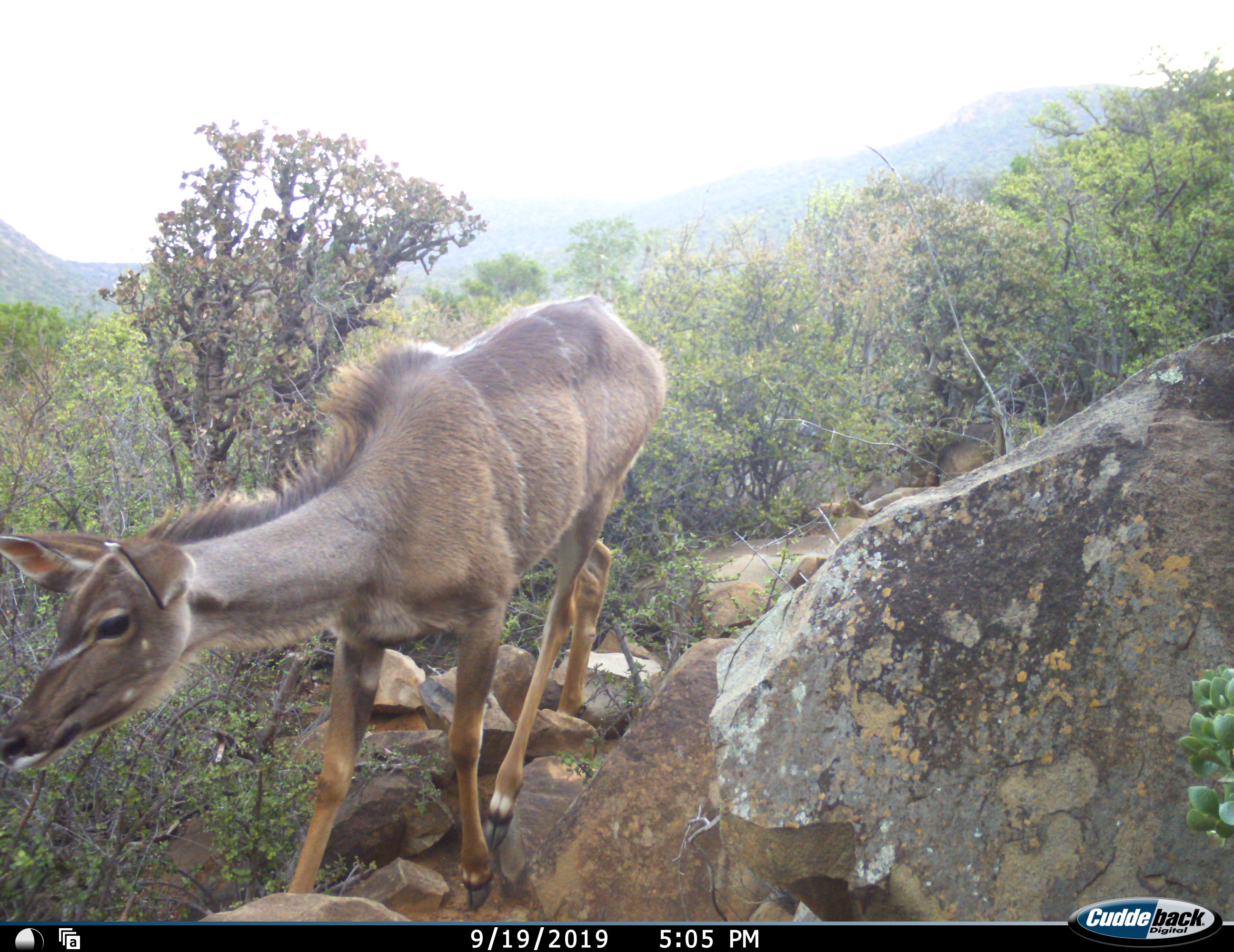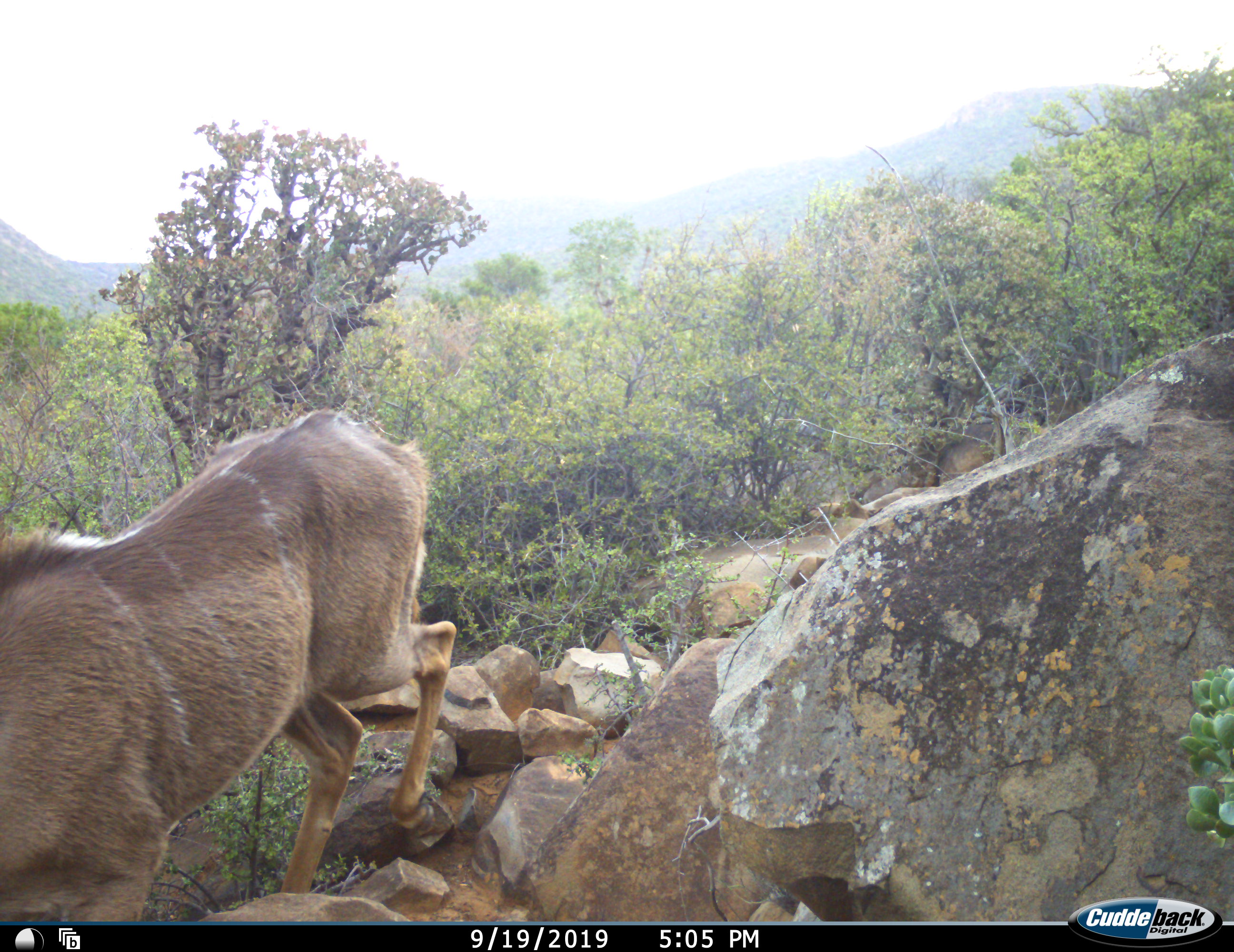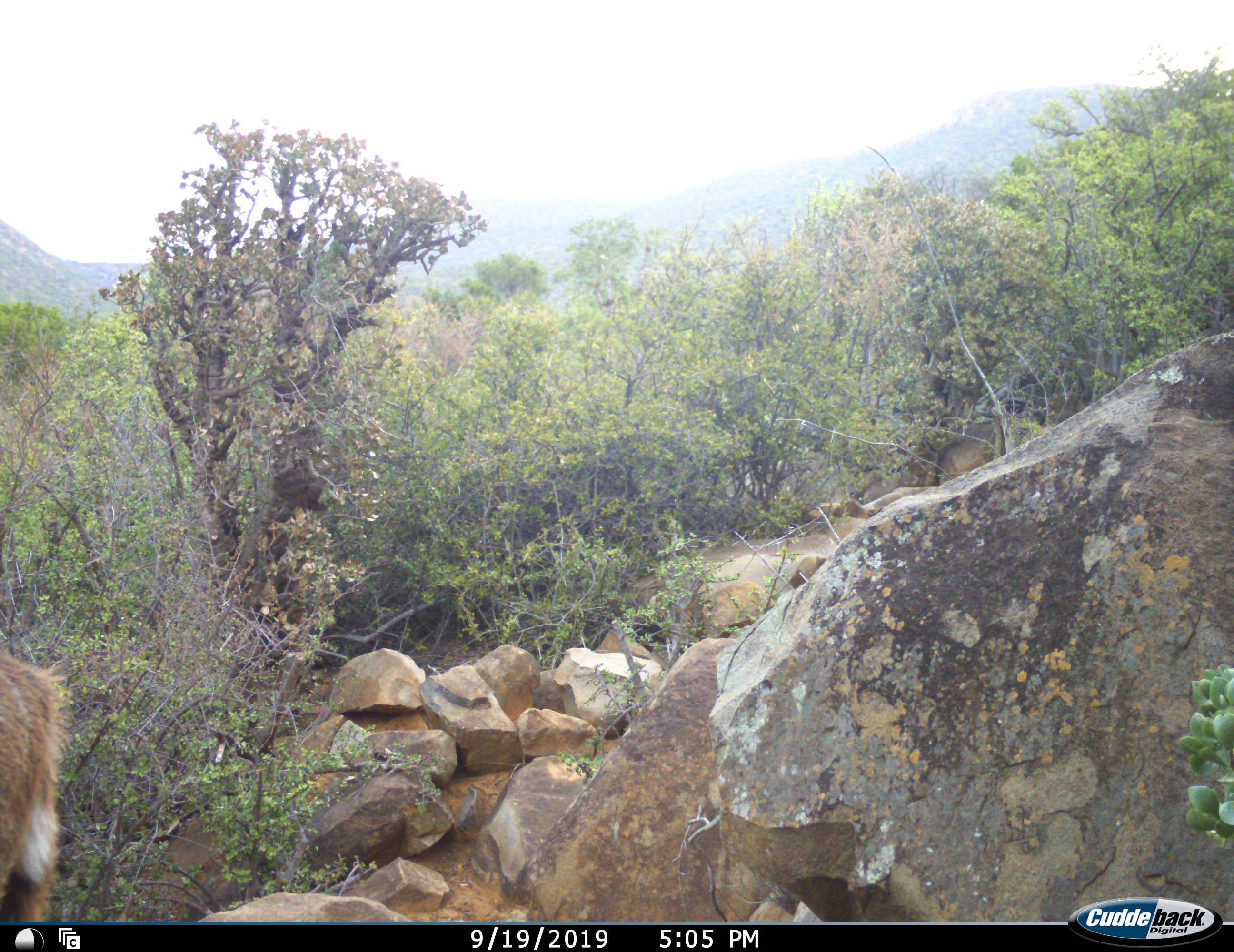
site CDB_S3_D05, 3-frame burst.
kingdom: Animalia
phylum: Chordata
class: Mammalia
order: Artiodactyla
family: Bovidae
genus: Tragelaphus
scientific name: Tragelaphus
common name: kudu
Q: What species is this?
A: Kudu (Tragelaphus).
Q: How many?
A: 1.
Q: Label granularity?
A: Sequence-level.